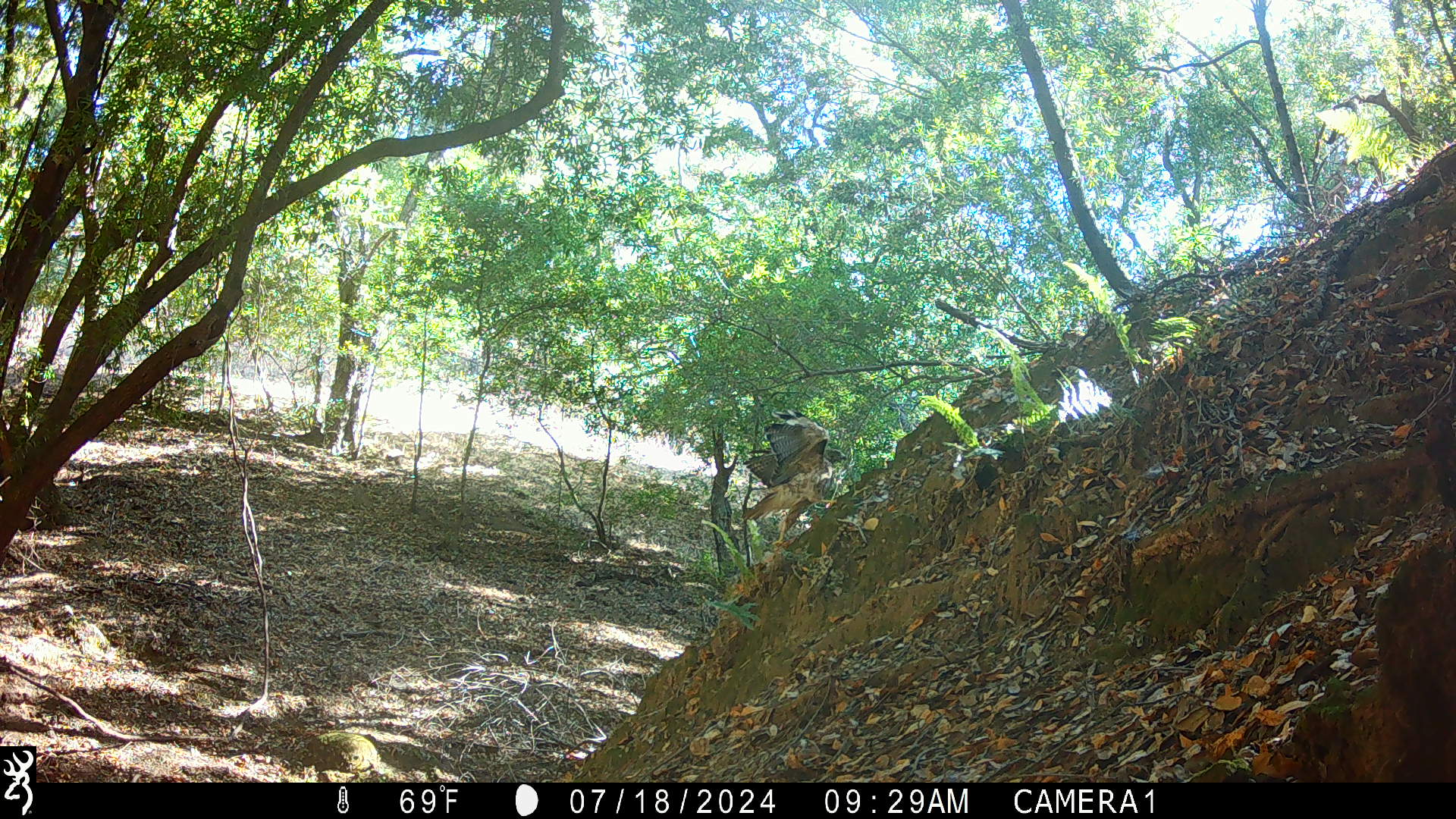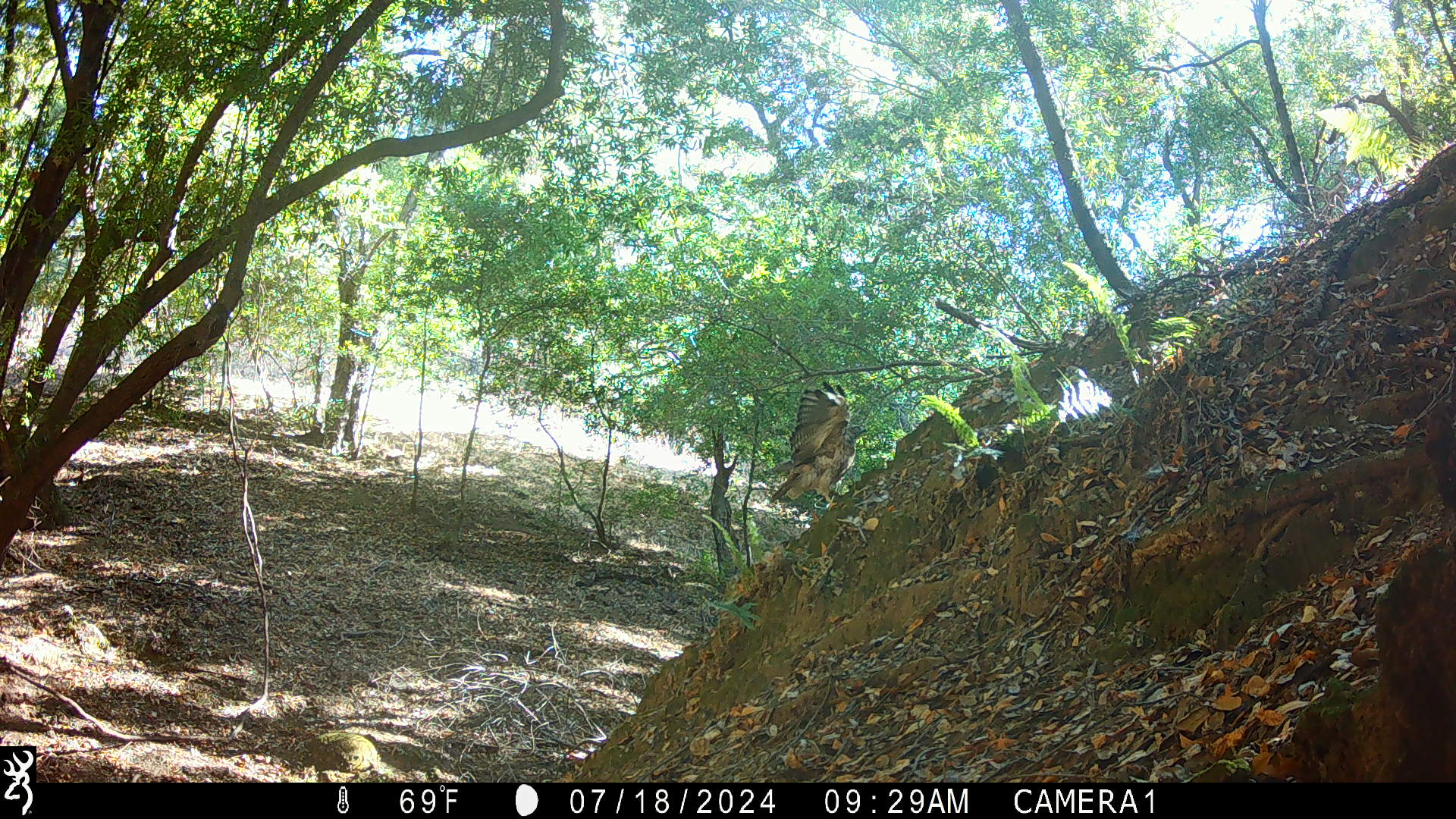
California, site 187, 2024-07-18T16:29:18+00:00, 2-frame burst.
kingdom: Animalia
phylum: Chordata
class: Aves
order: Accipitriformes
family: Accipitridae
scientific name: Accipitridae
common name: hawk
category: unknown hawk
Unknown hawk (hawk) (Accipitridae).